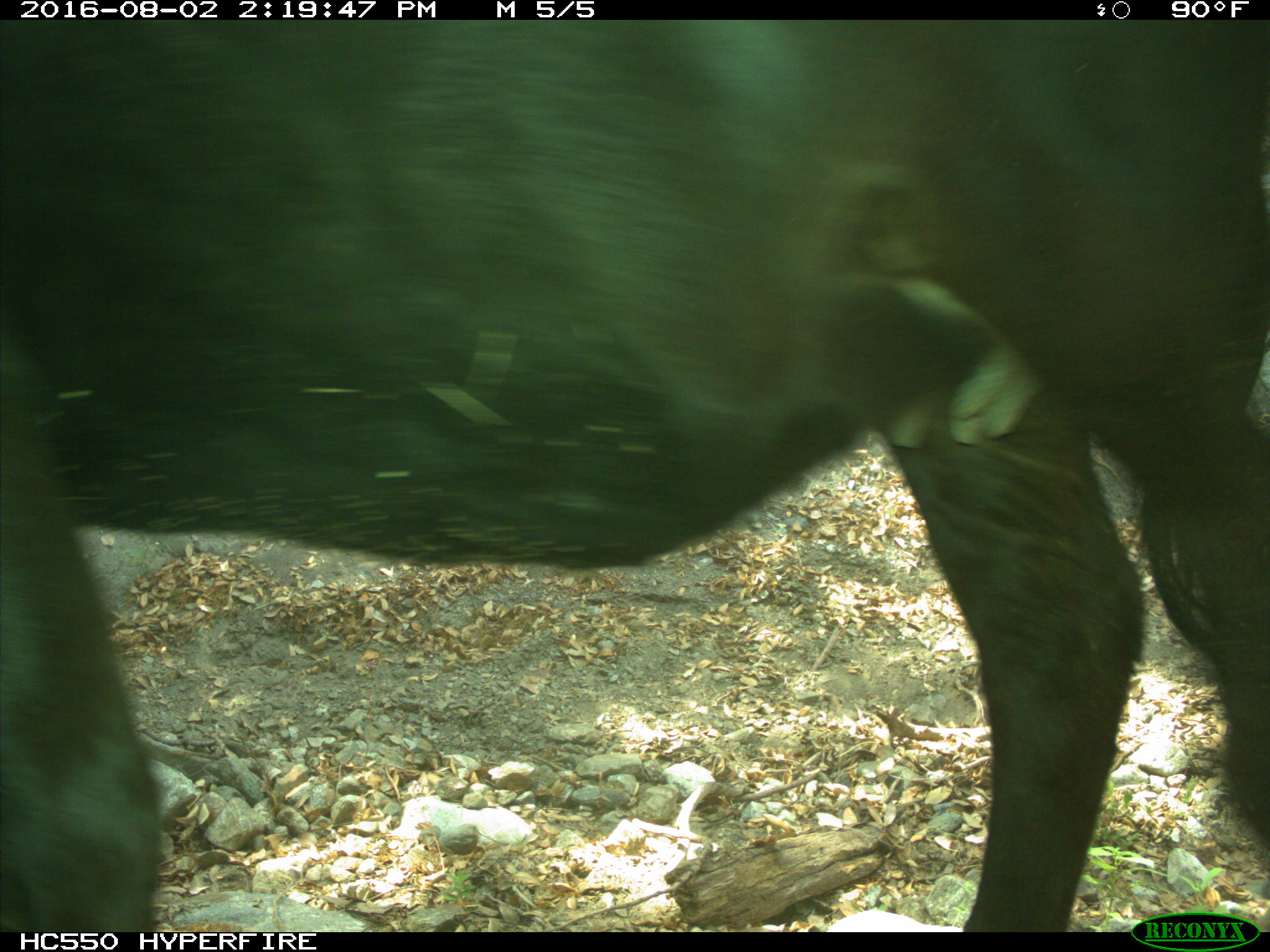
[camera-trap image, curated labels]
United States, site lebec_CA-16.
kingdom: Animalia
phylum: Chordata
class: Mammalia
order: Artiodactyla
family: Bovidae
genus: Bos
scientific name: Bos taurus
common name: domestic cow